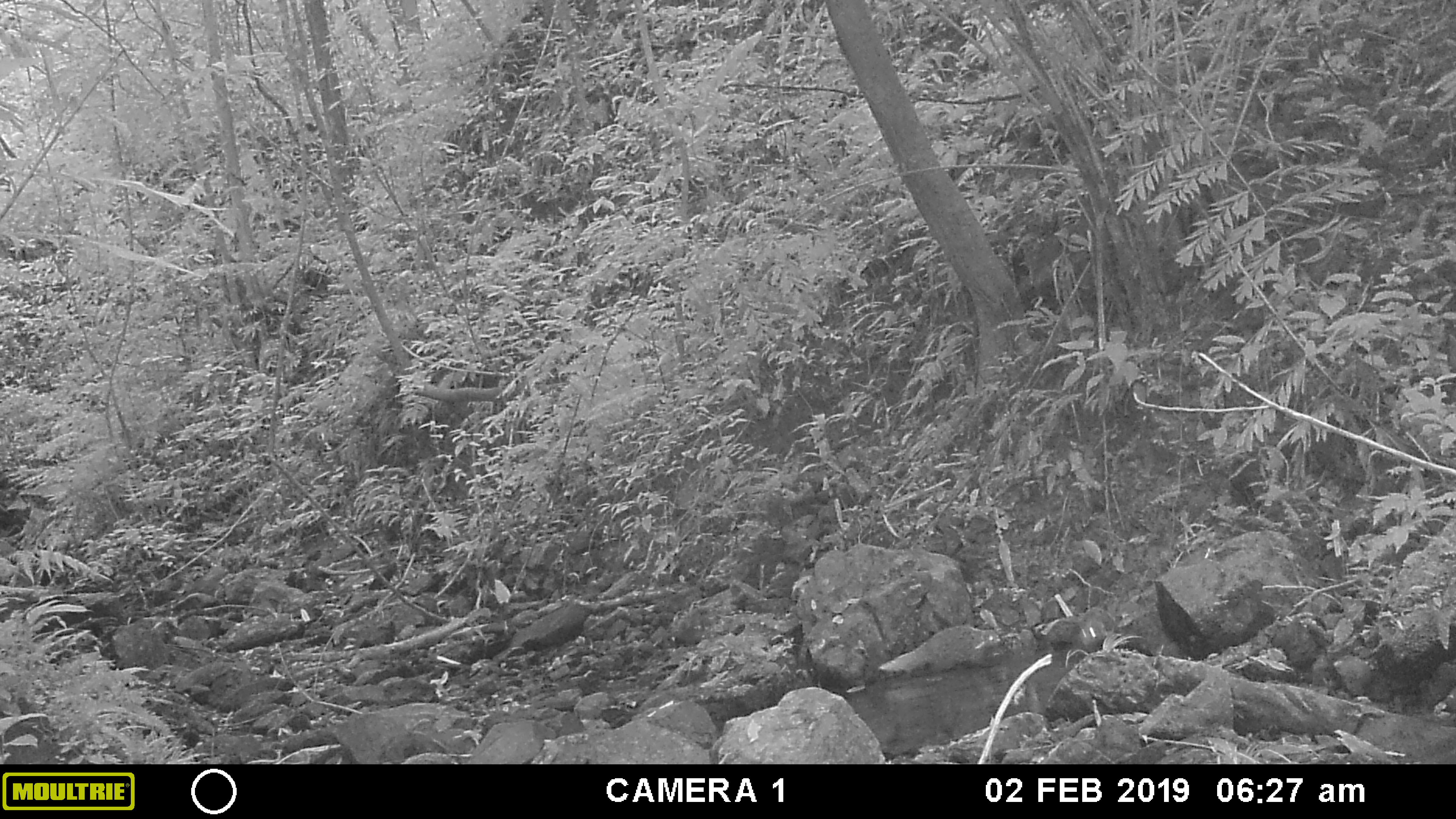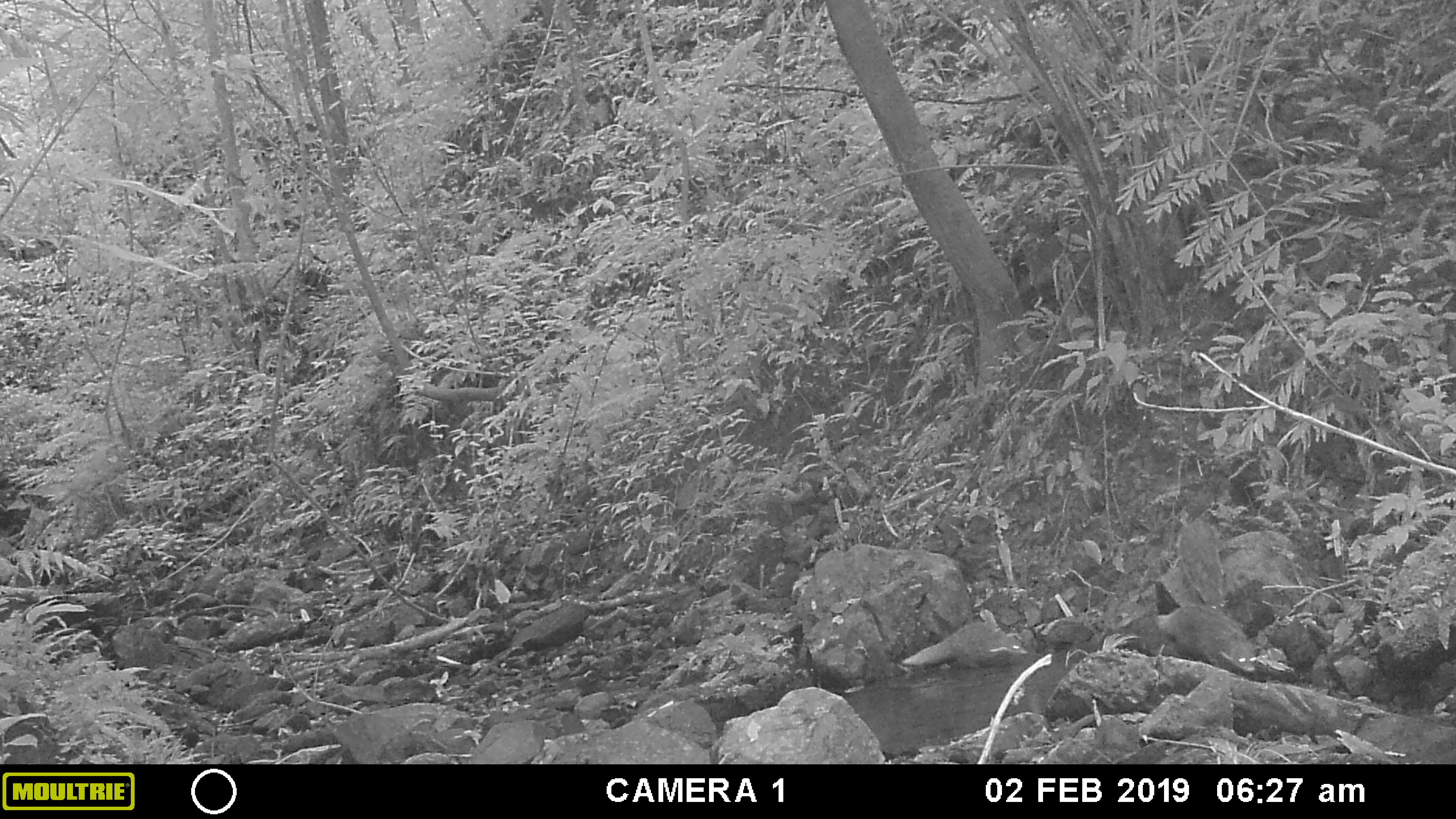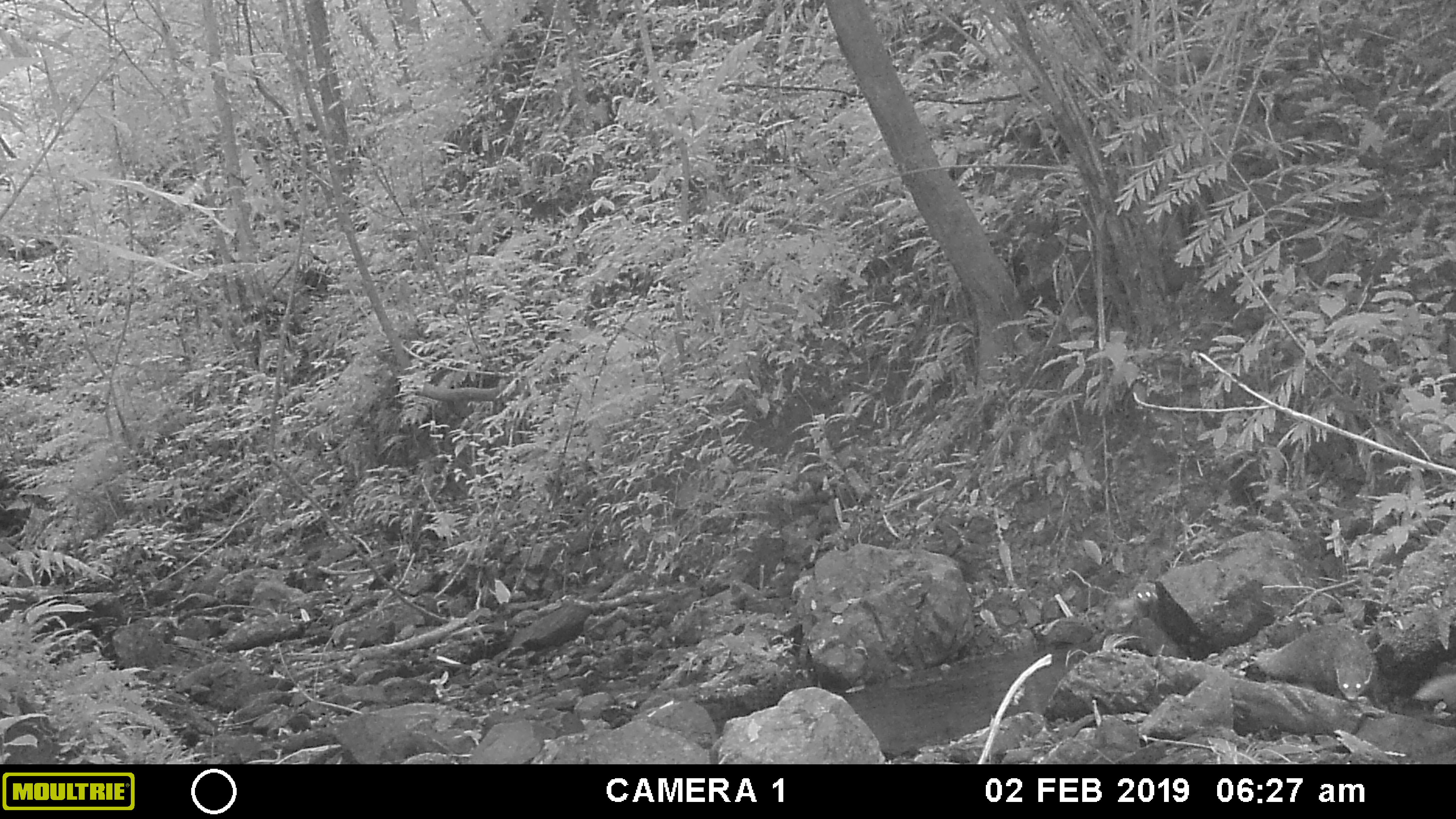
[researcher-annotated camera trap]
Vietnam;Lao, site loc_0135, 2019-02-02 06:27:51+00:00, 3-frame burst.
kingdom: Animalia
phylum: Chordata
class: Mammalia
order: Carnivora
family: Herpestidae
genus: Urva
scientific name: Urva urva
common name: crab-eating mongoose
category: crab eating mongoose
Crab eating mongoose (crab-eating mongoose) (Urva urva). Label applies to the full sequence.